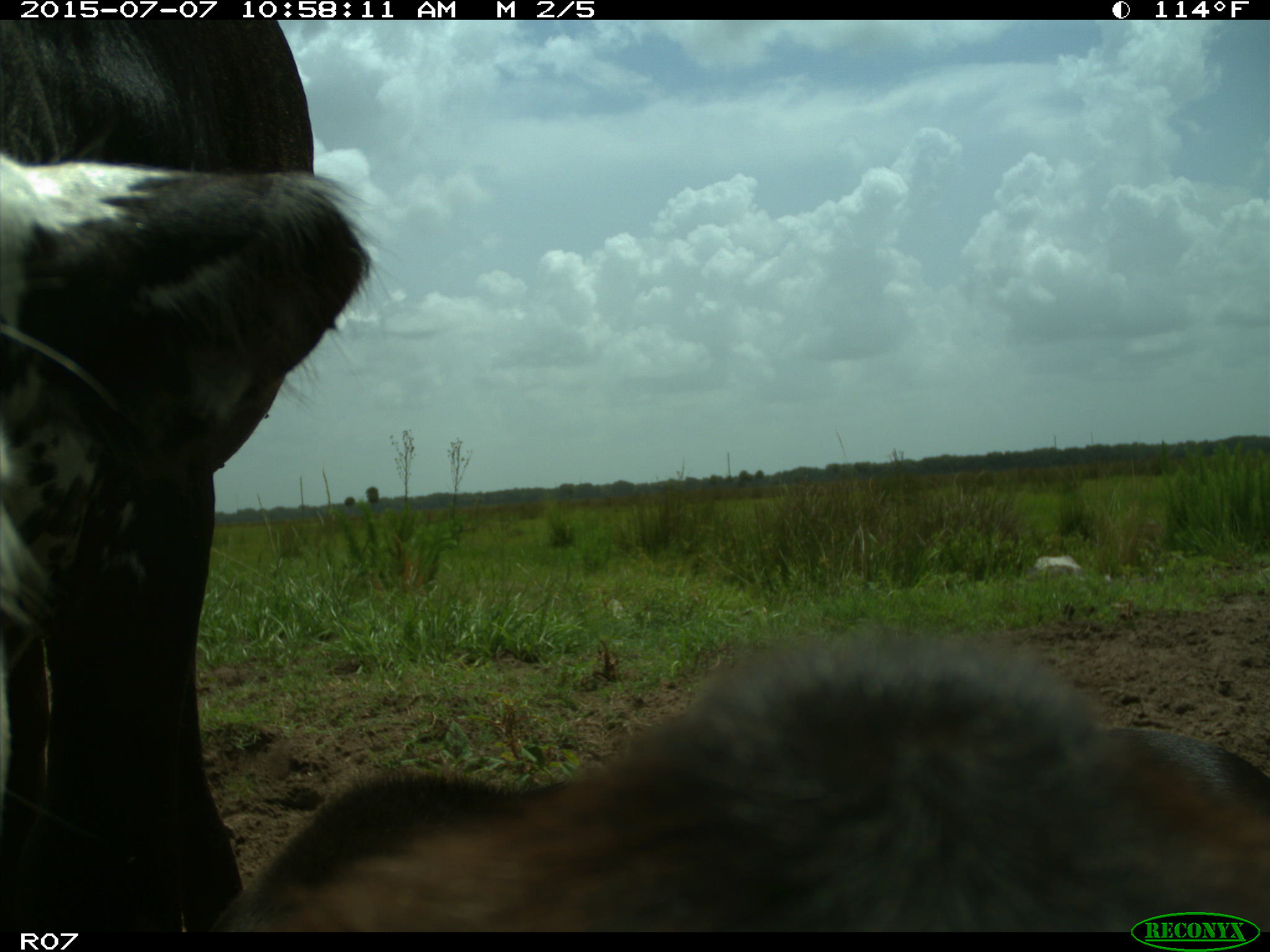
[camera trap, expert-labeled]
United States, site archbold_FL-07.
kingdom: Animalia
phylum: Chordata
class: Mammalia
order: Artiodactyla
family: Bovidae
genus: Bos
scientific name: Bos taurus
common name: domestic cow